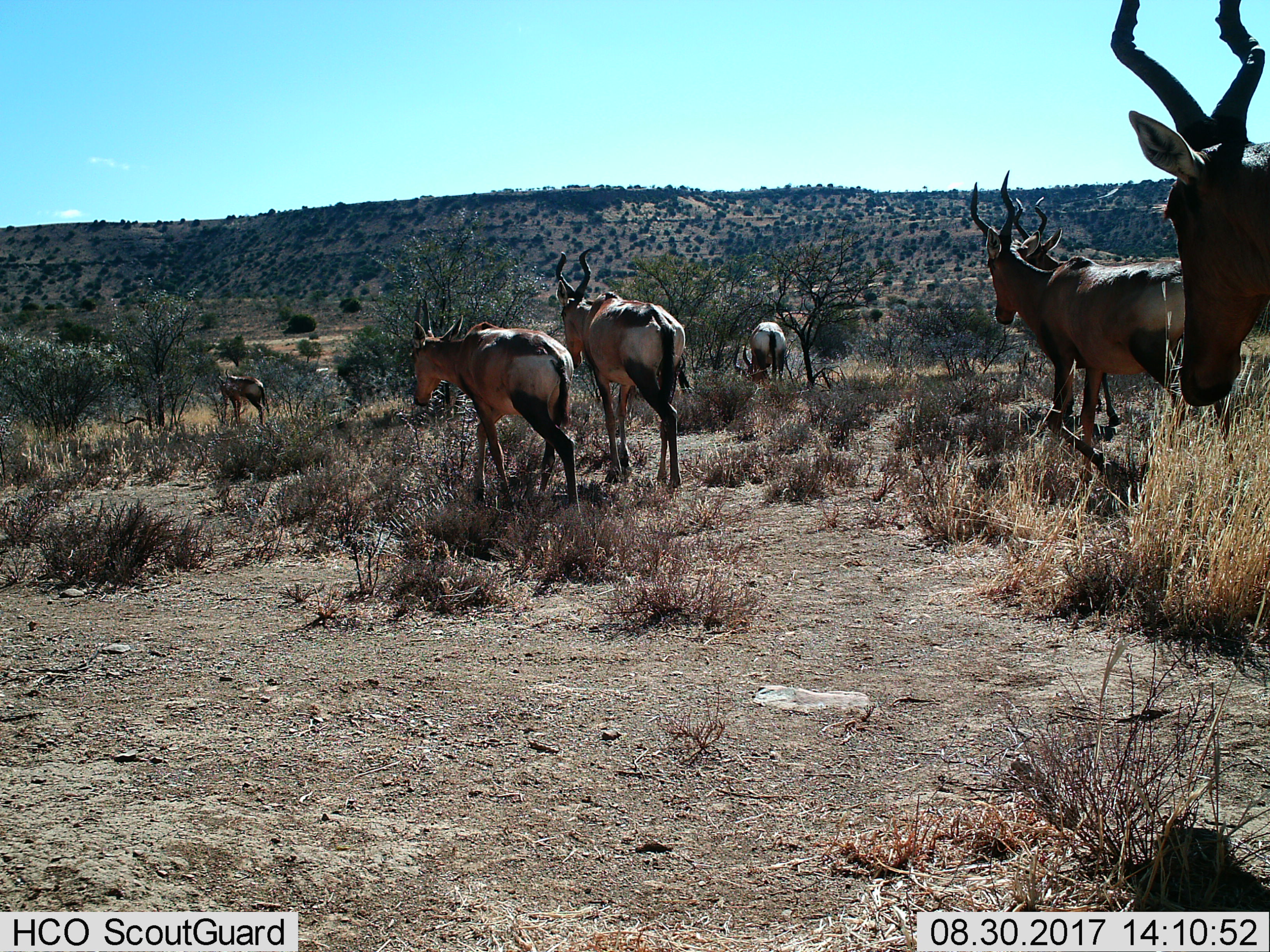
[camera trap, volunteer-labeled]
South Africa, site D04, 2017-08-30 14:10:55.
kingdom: Animalia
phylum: Chordata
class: Mammalia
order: Artiodactyla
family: Bovidae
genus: Alcelaphus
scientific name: Alcelaphus buselaphus caama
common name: red hartebeest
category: hartebeestred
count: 7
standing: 0%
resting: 0%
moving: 100%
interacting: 0%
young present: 0%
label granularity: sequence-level